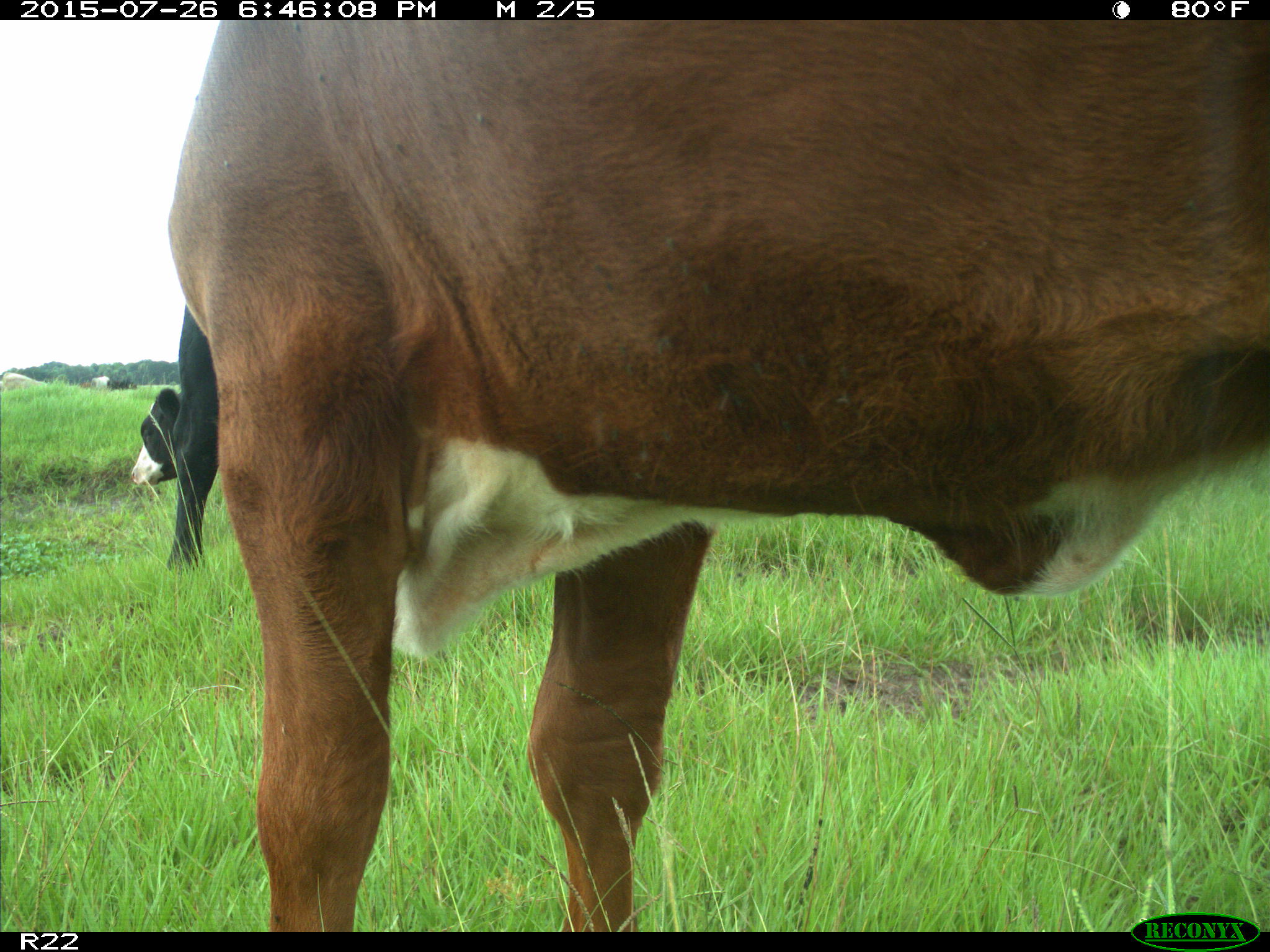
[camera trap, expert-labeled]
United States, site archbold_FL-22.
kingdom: Animalia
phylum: Chordata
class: Mammalia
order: Artiodactyla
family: Bovidae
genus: Bos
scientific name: Bos taurus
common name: domestic cow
Bos taurus (domestic cow).